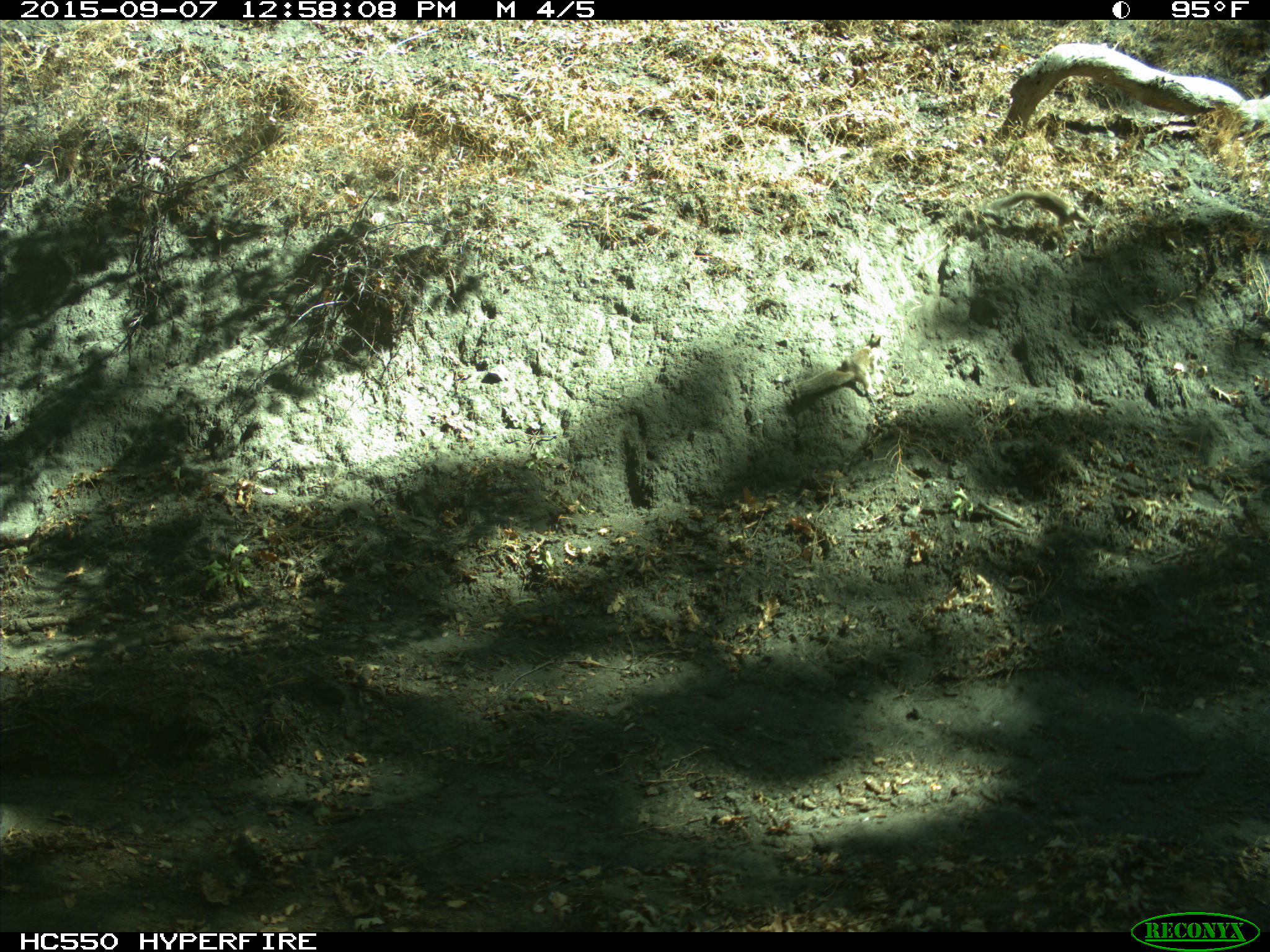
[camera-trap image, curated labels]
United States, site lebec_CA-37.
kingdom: Animalia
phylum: Chordata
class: Mammalia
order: Rodentia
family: Sciuridae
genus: Otospermophilus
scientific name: Otospermophilus beecheyi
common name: california ground squirrel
Otospermophilus beecheyi (california ground squirrel).